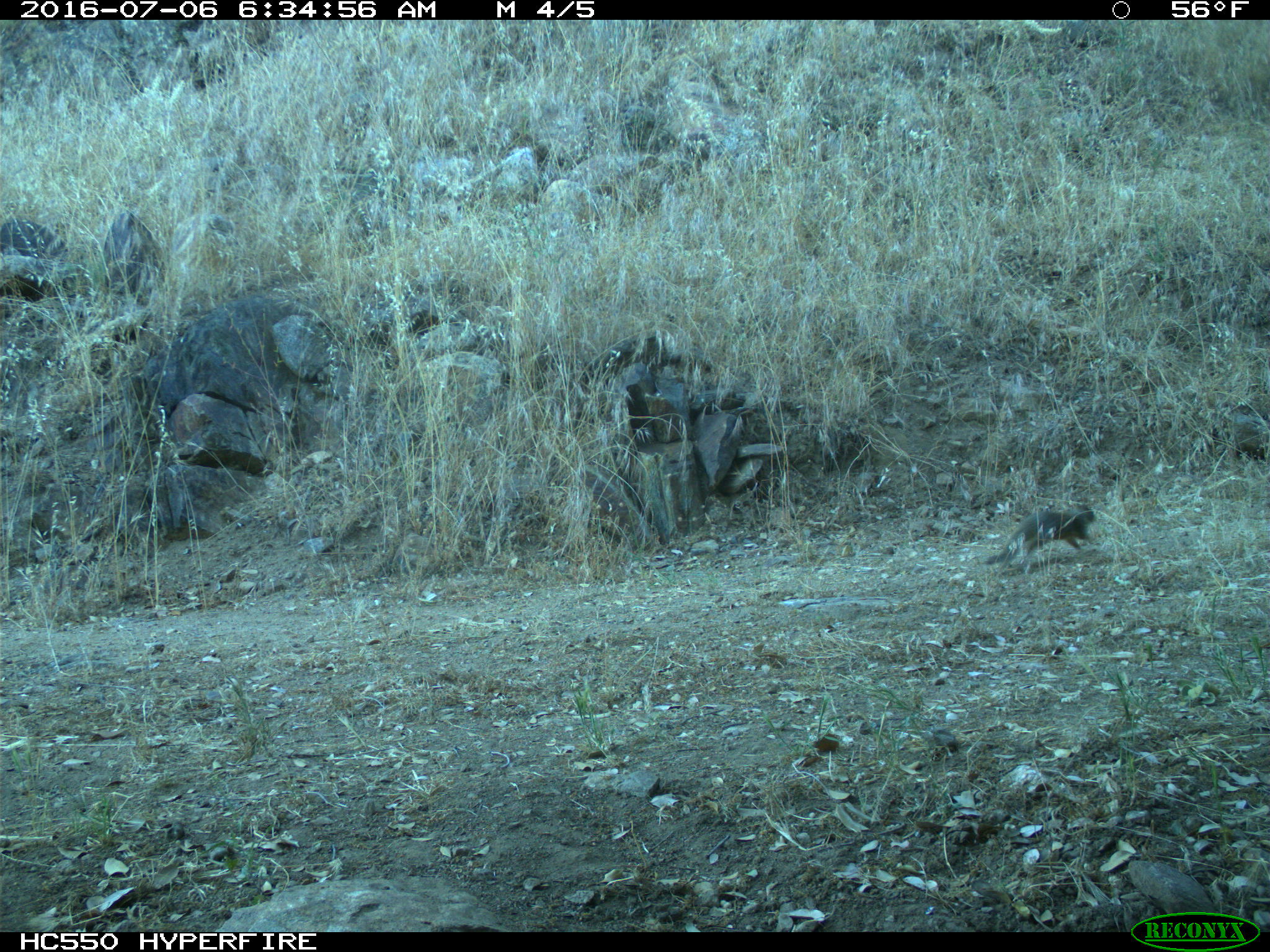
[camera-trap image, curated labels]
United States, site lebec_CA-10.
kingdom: Animalia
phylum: Chordata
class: Mammalia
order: Rodentia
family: Sciuridae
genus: Otospermophilus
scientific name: Otospermophilus beecheyi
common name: california ground squirrel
Otospermophilus beecheyi (california ground squirrel).